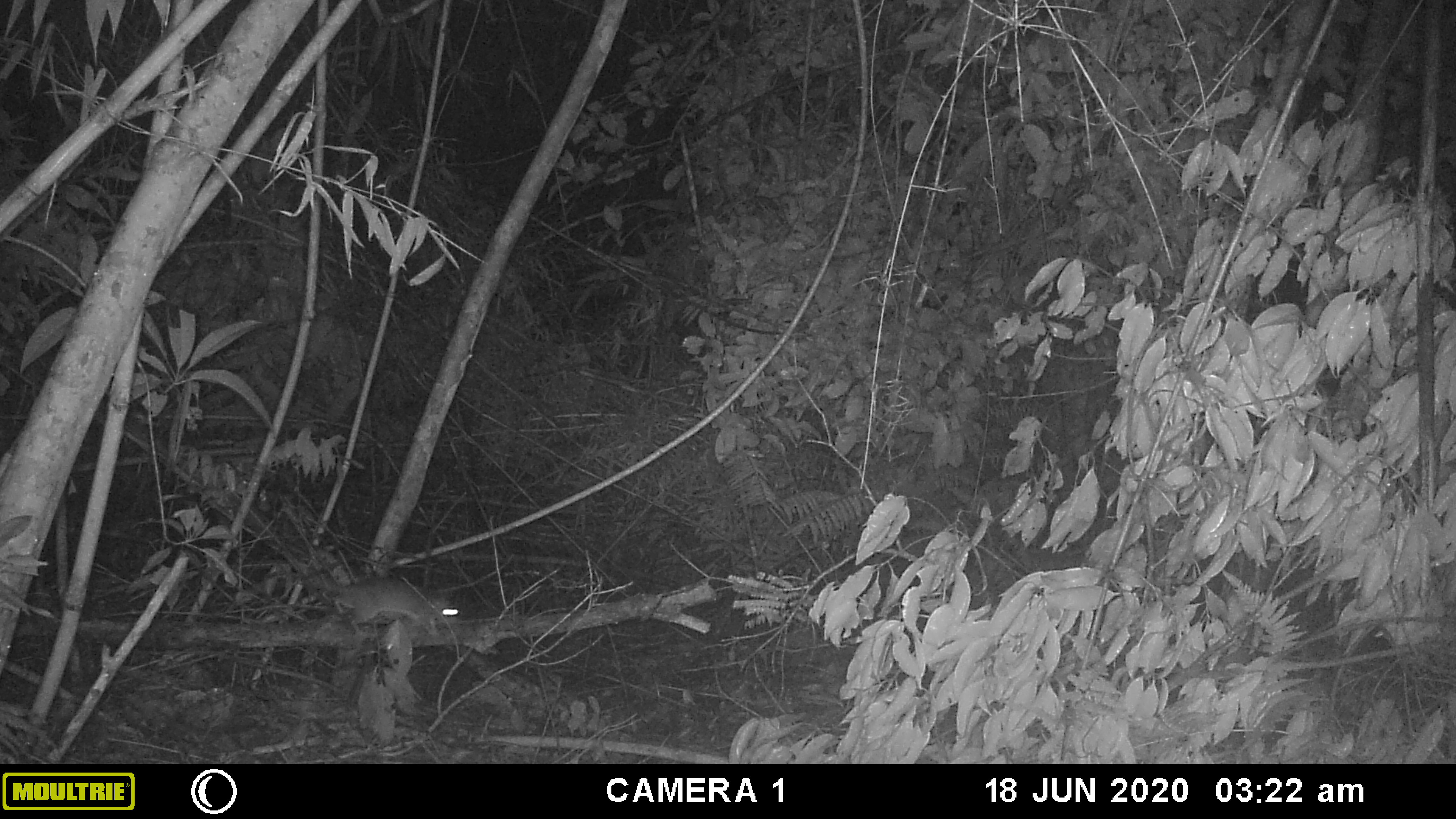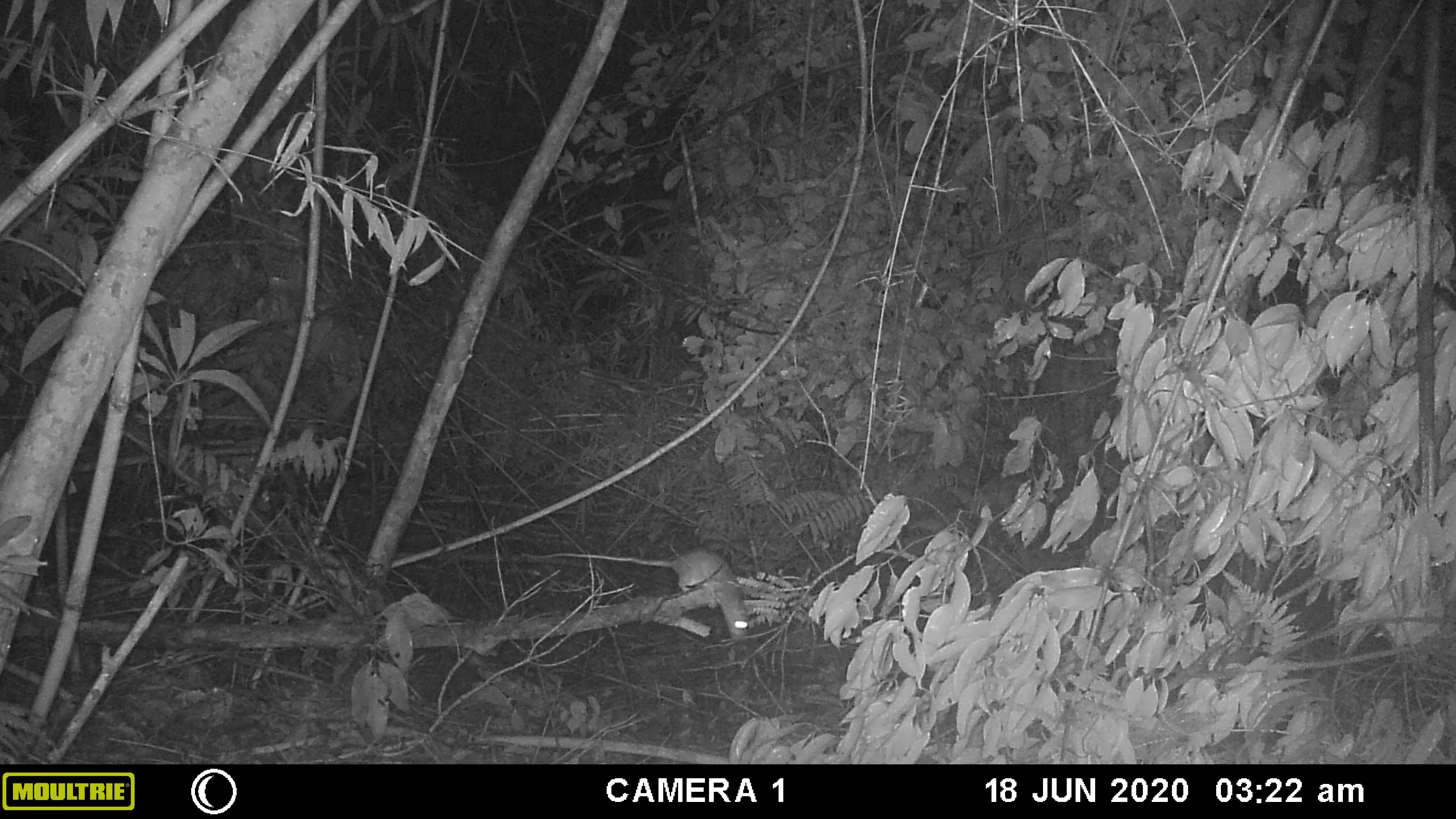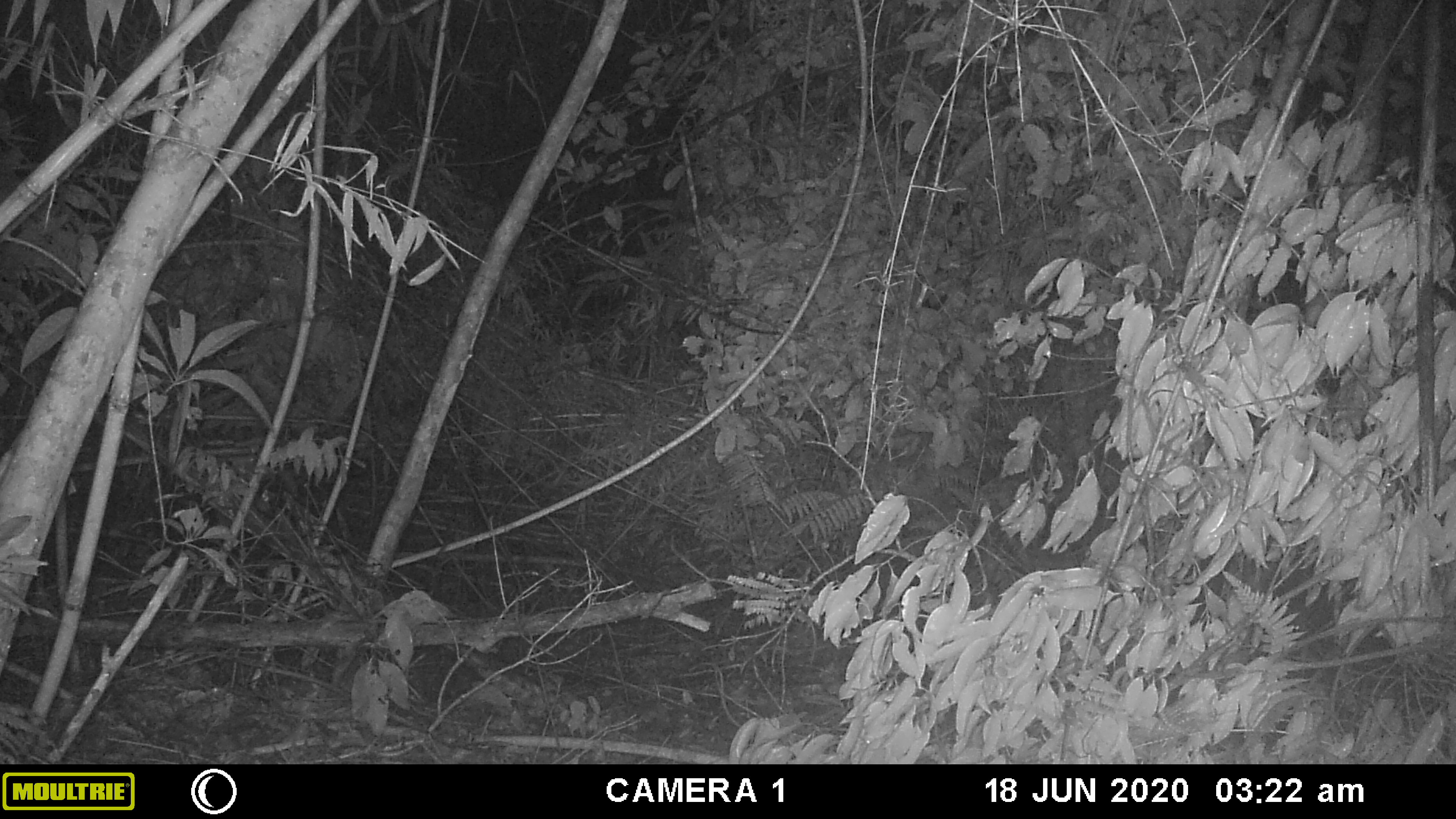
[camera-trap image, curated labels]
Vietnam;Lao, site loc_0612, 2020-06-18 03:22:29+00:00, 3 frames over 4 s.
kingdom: Animalia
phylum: Chordata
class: Mammalia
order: Rodentia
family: Muridae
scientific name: Muridae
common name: old-world mice and rats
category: unidentified murid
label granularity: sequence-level